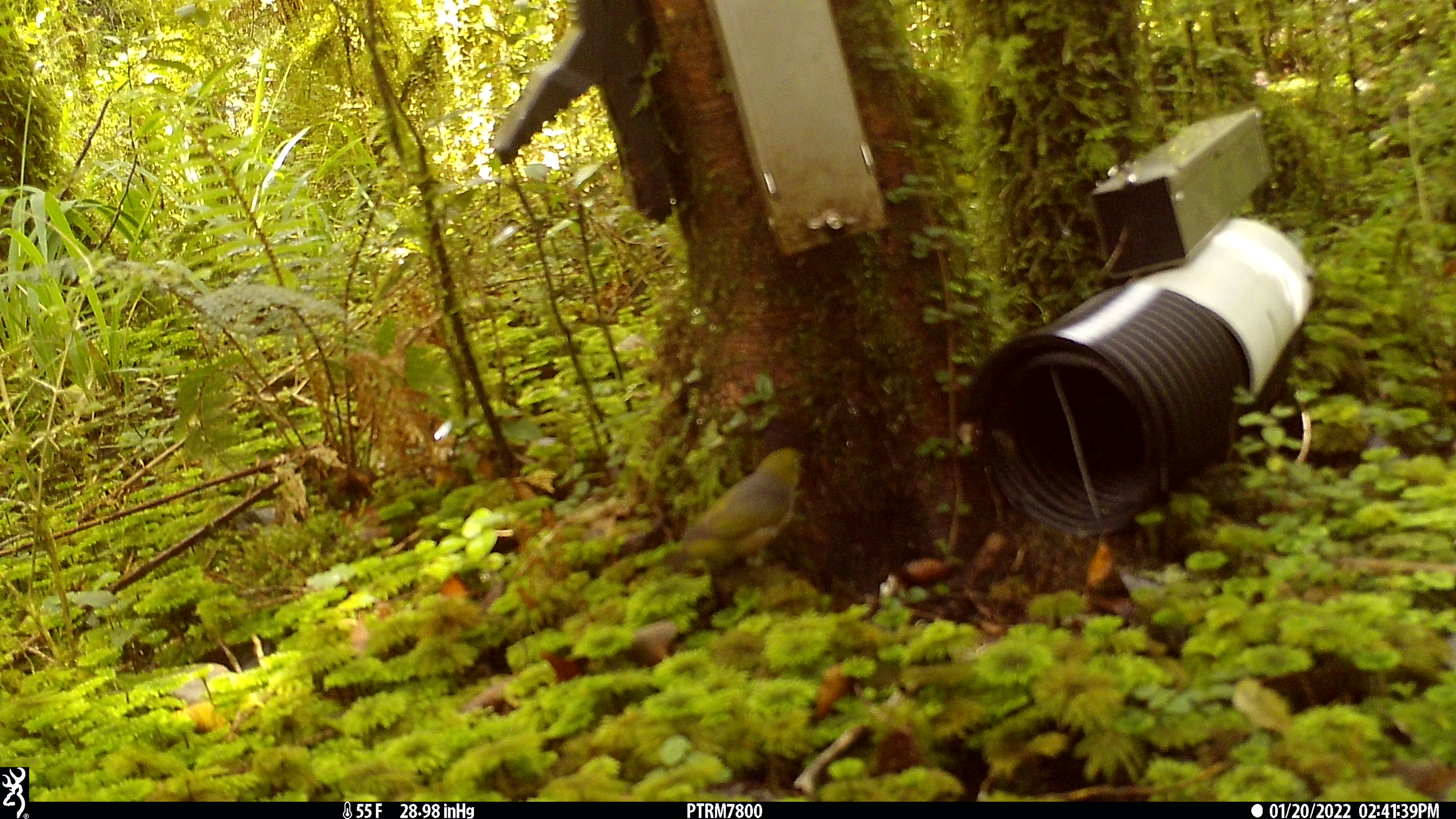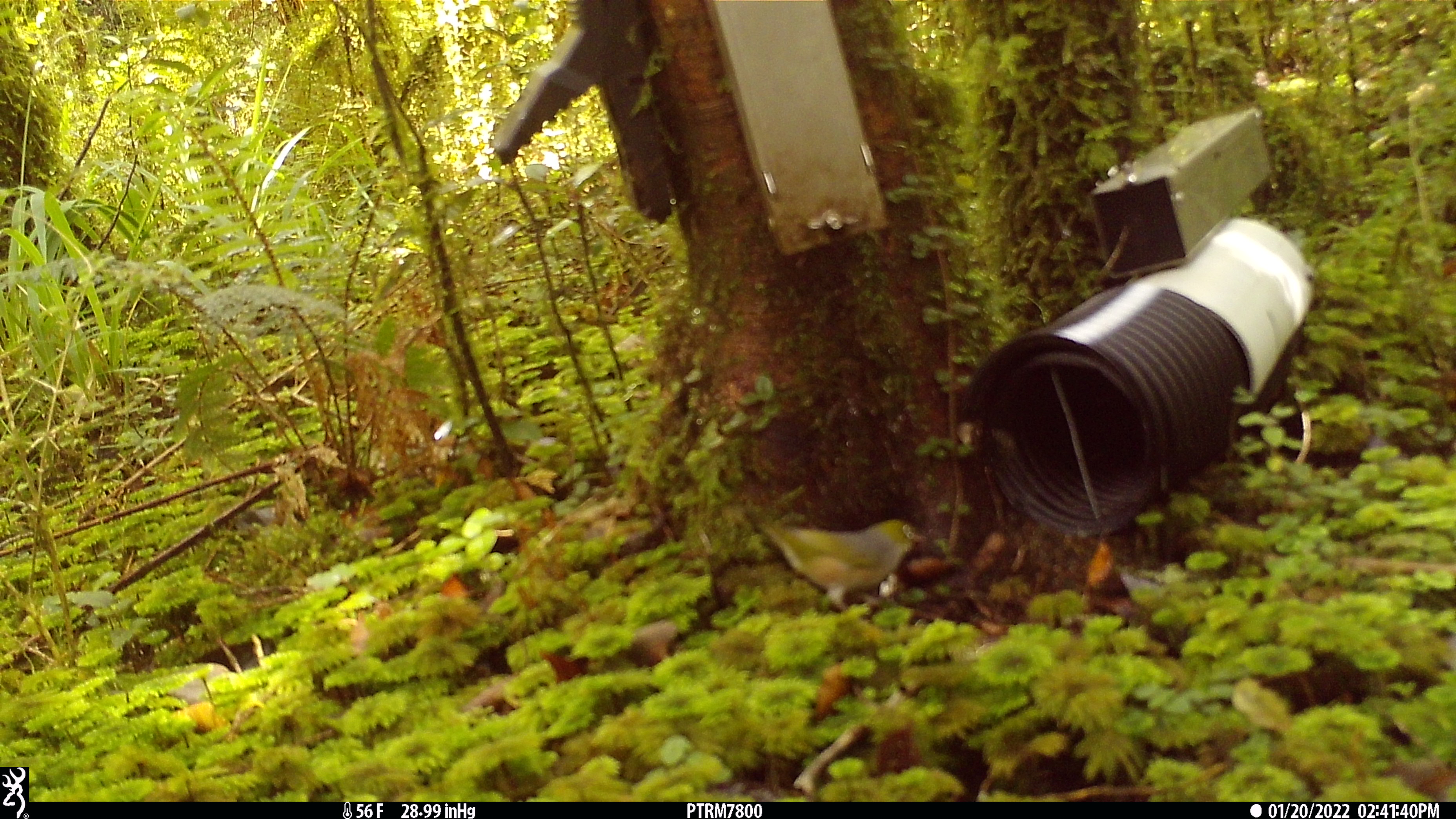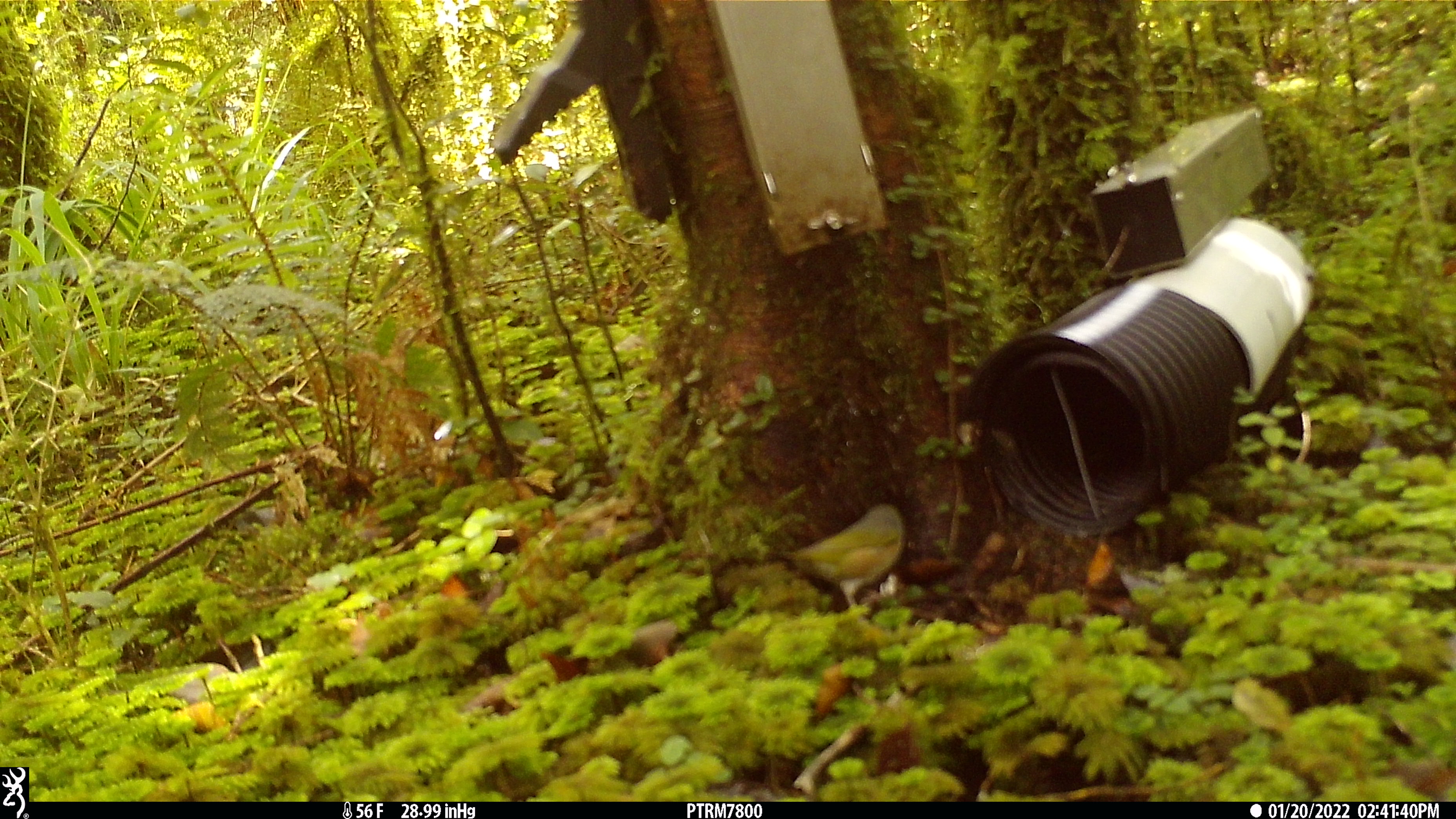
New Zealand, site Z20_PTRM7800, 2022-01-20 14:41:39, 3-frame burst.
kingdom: Animalia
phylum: Chordata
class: Aves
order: Passeriformes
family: Zosteropidae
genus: Zosterops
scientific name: Zosterops lateralis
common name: silvereye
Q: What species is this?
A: Silvereye (Zosterops lateralis).